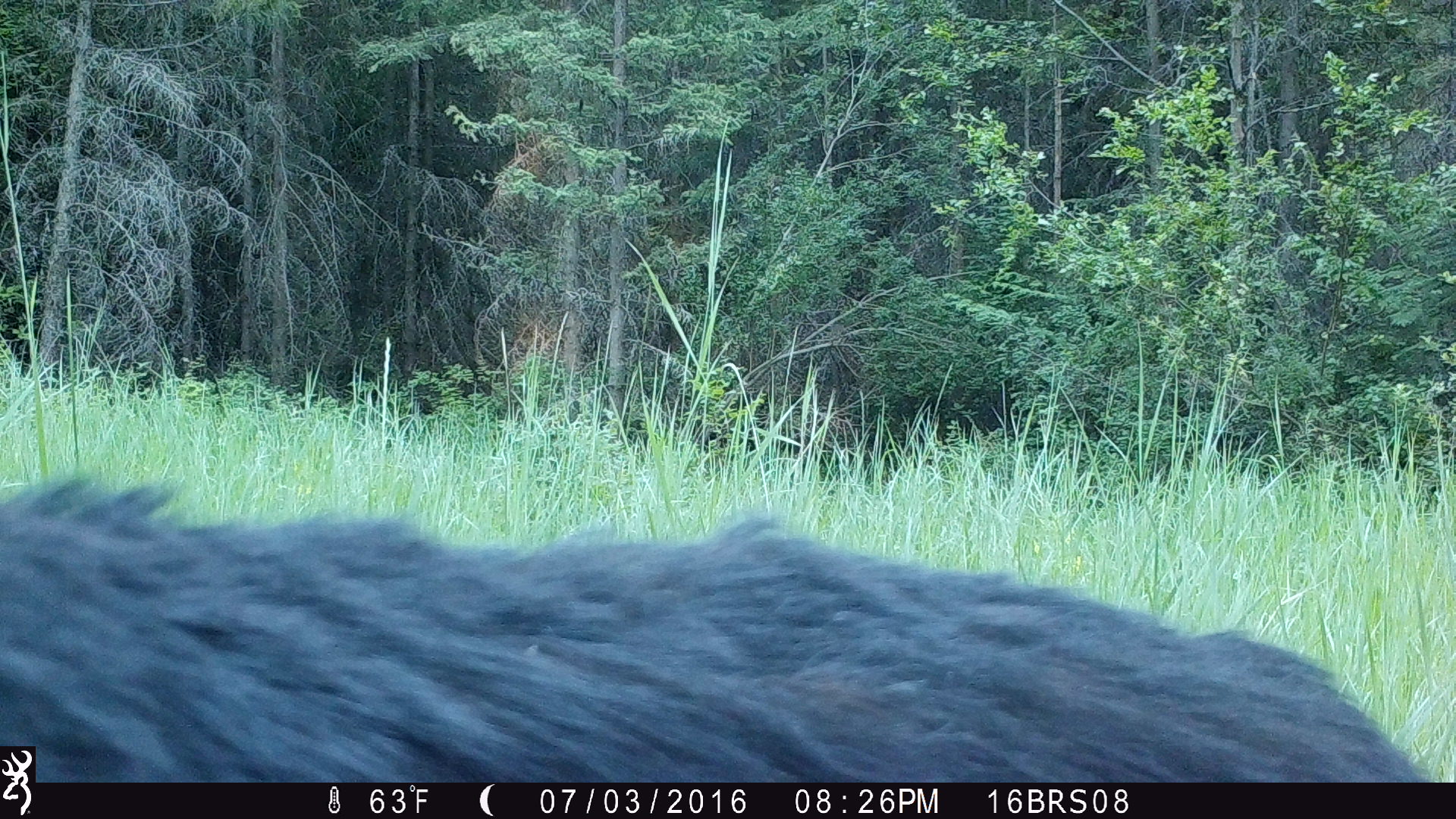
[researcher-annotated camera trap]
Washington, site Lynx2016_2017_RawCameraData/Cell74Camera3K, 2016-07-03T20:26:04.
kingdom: Animalia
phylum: Chordata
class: Mammalia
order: Carnivora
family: Ursidae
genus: Ursus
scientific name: Ursus americanus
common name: american black bear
Ursus americanus (american black bear). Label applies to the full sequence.